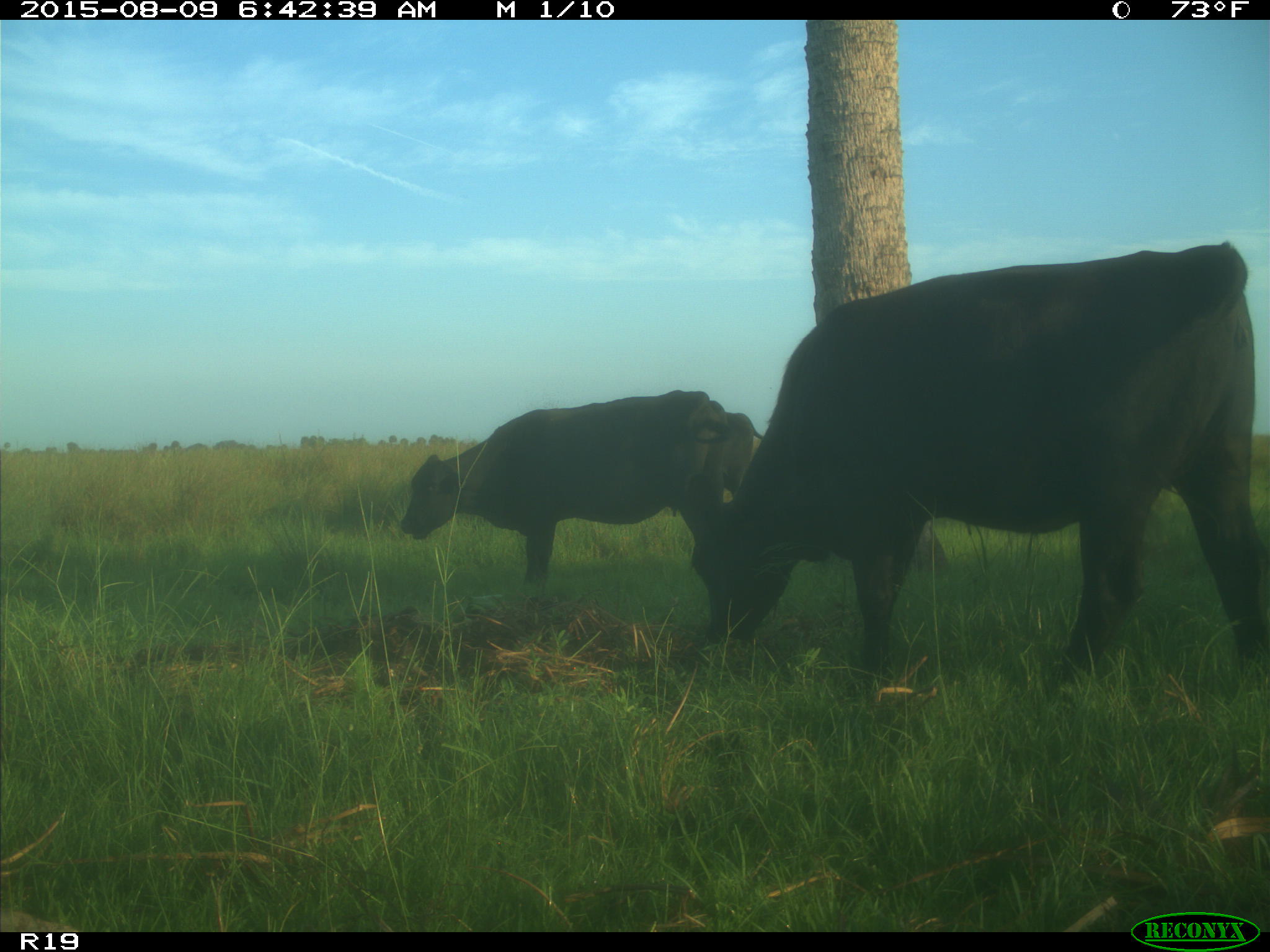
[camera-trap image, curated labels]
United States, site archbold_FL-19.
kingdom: Animalia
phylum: Chordata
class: Mammalia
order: Artiodactyla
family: Bovidae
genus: Bos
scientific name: Bos taurus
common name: domestic cow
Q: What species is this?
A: Bos taurus (domestic cow).